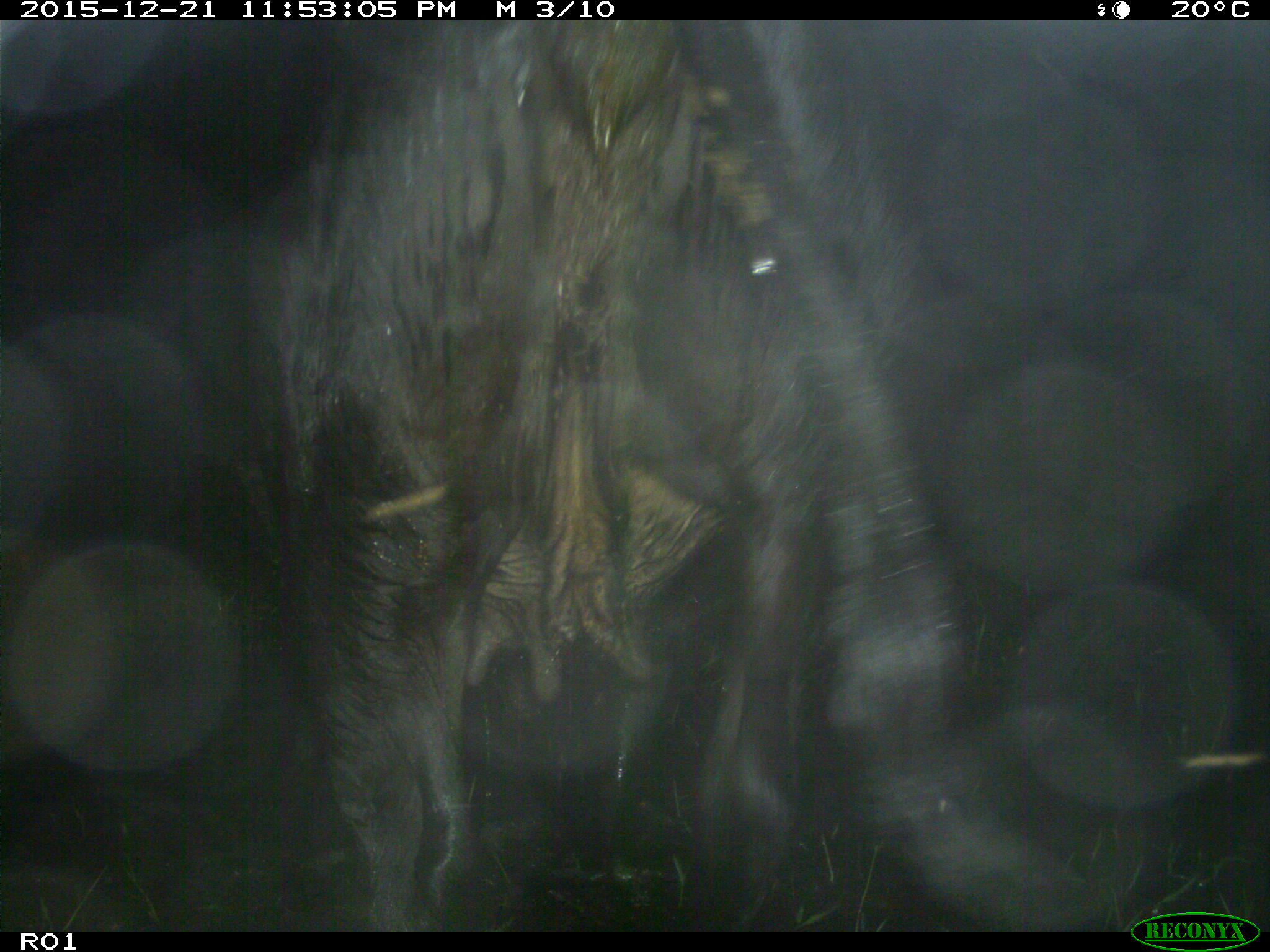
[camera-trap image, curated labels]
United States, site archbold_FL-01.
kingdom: Animalia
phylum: Chordata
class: Mammalia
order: Artiodactyla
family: Bovidae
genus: Bos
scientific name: Bos taurus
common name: domestic cow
Bos taurus (domestic cow).